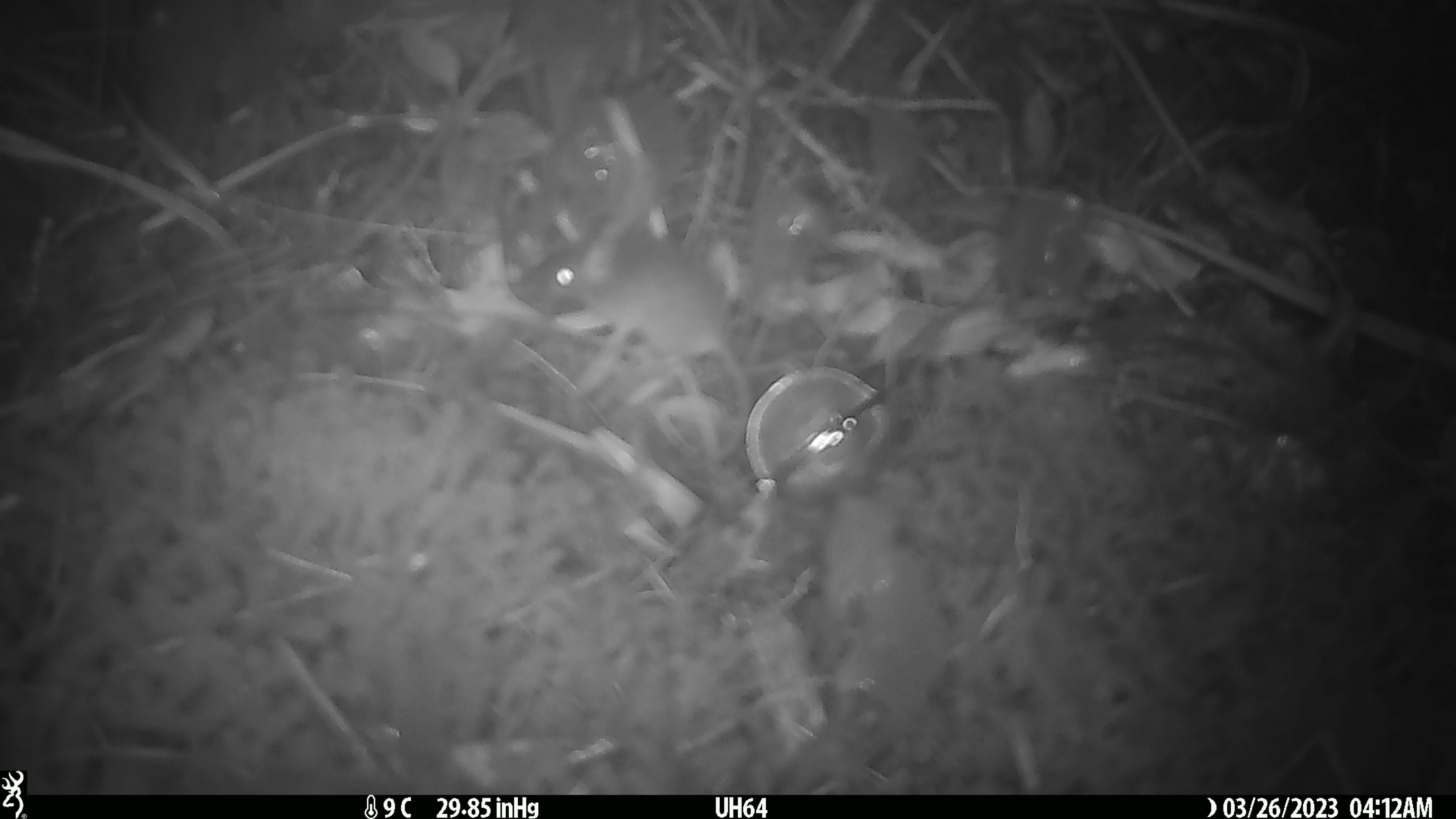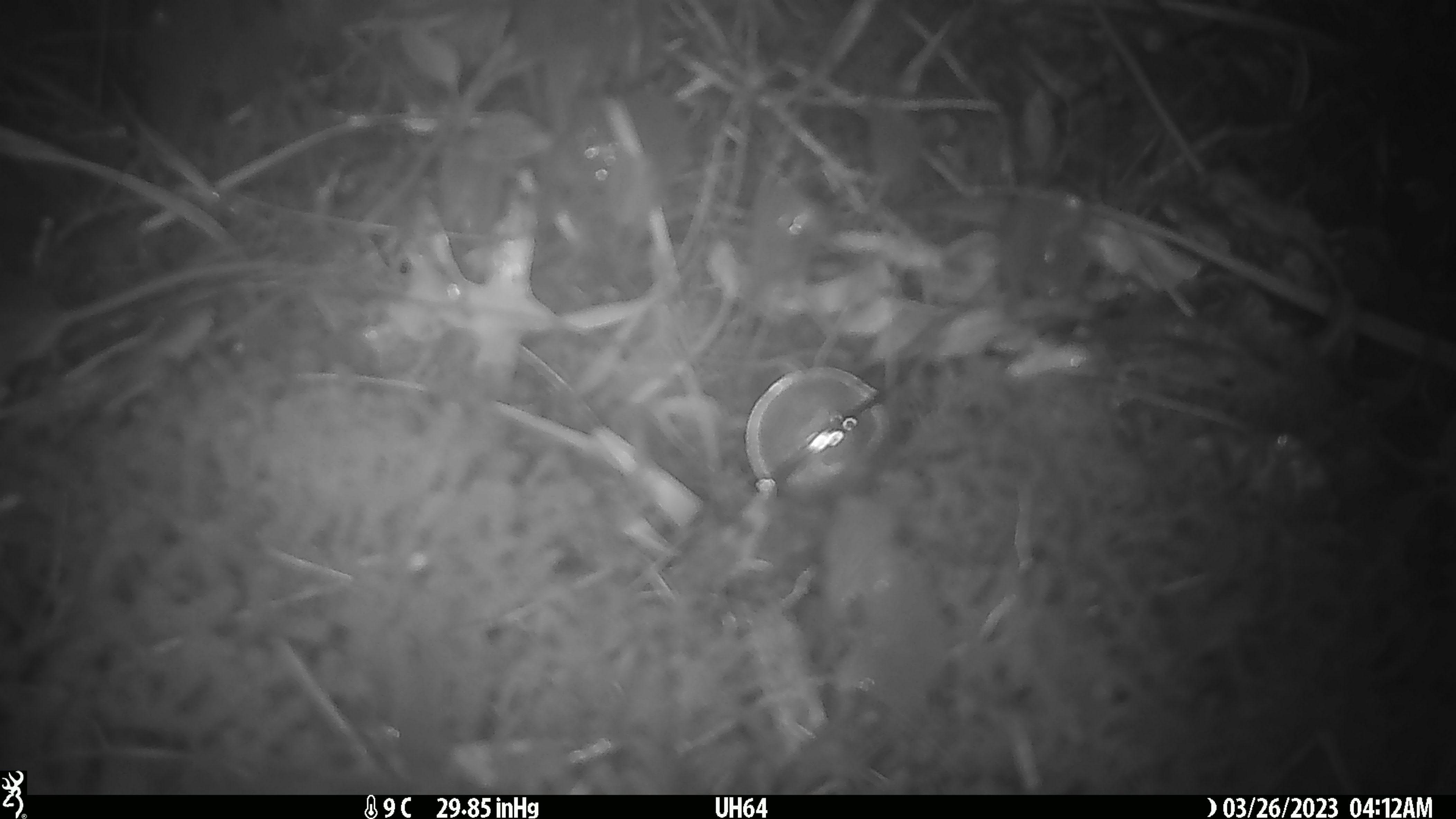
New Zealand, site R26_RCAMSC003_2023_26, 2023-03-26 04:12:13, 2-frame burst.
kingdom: Animalia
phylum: Chordata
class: Mammalia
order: Rodentia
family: Muridae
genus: Mus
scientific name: Mus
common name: mouse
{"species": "mouse (Mus)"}